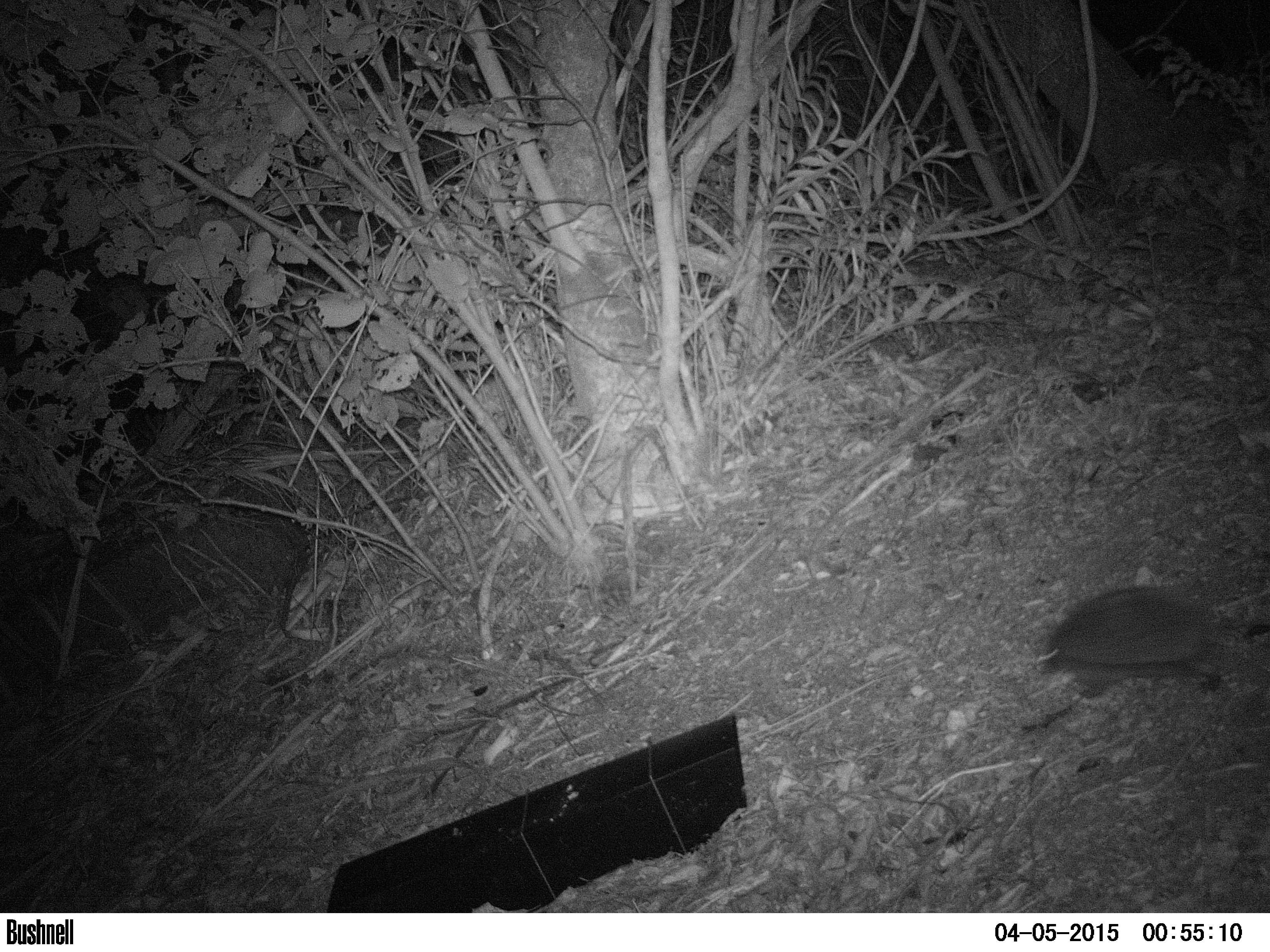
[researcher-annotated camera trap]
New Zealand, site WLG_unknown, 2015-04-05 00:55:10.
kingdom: Animalia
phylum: Chordata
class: Mammalia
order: Eulipotyphla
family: Erinaceidae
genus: Erinaceus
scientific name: Erinaceus europaeus europaeus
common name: european hedgehog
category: hedgehog